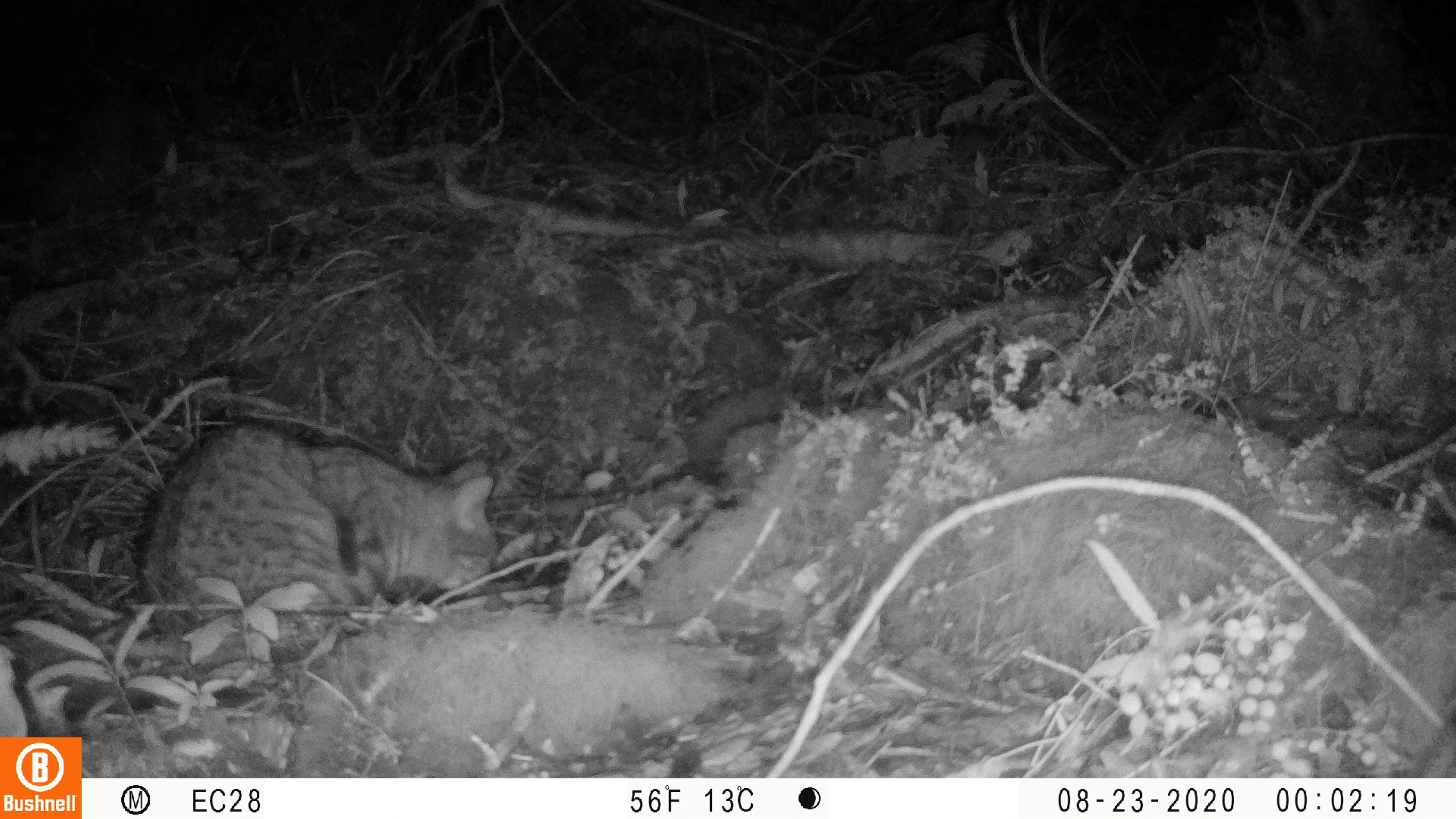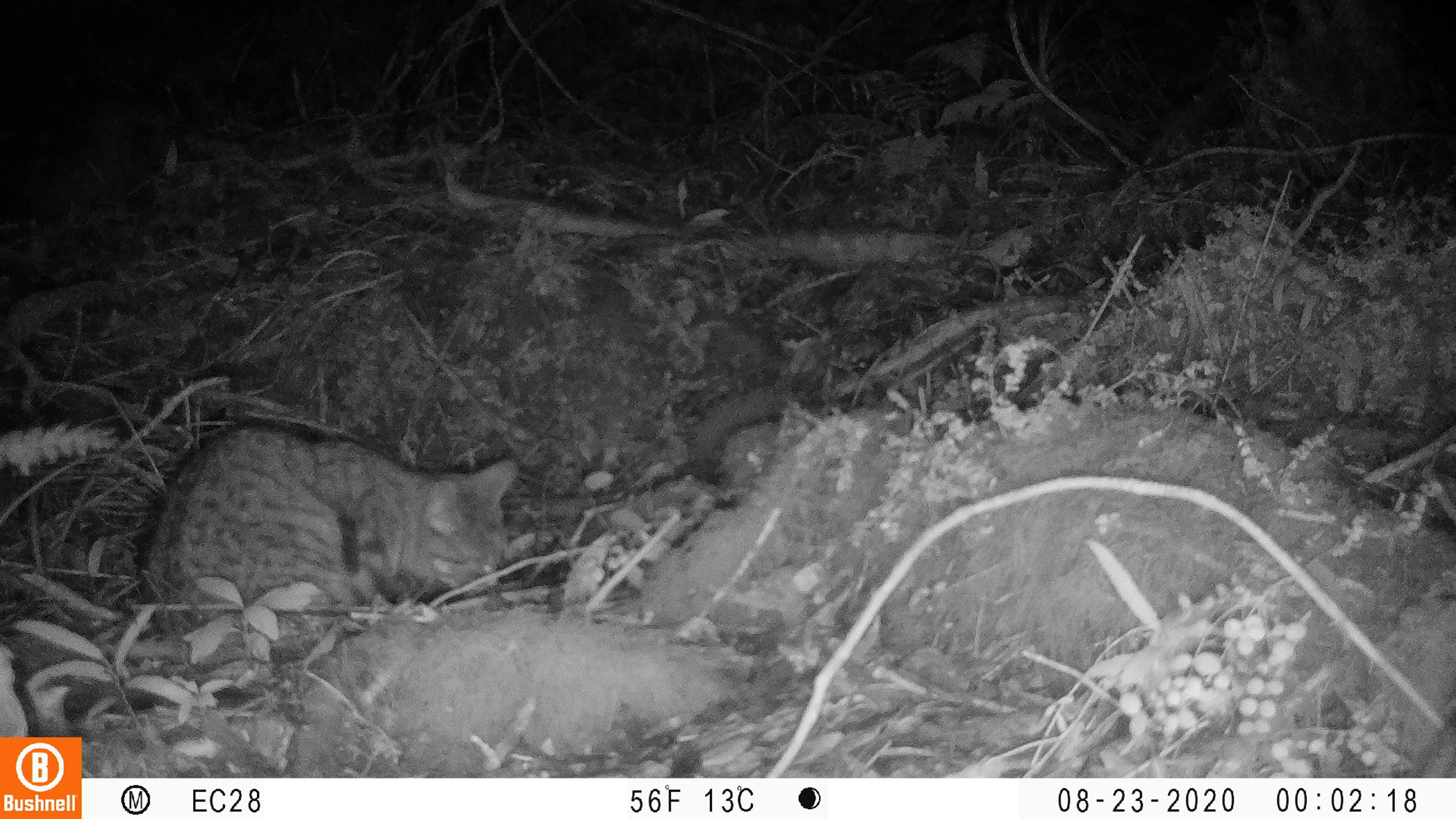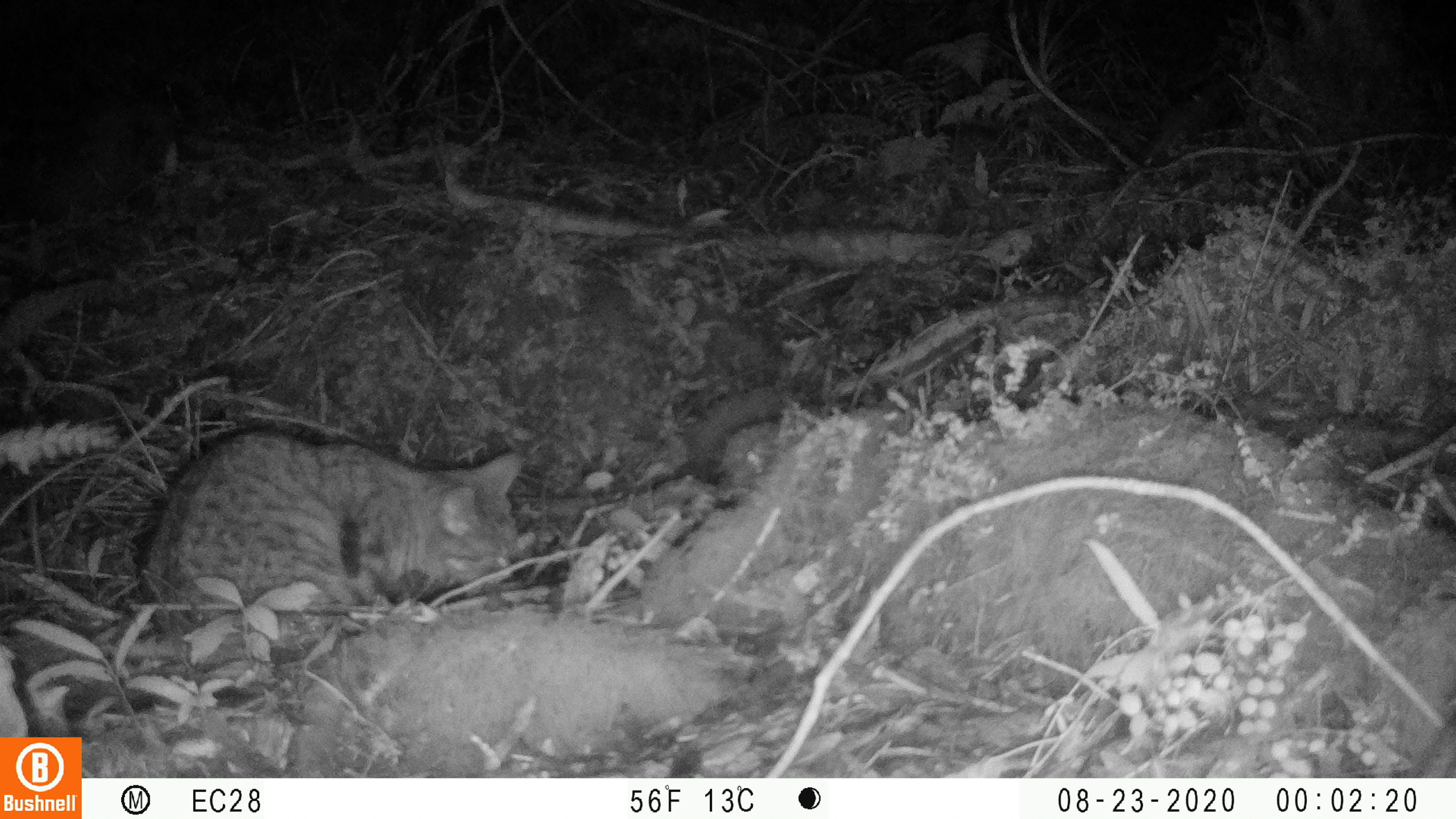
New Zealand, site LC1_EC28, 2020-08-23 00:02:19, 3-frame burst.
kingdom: Animalia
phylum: Chordata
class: Mammalia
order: Carnivora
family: Felidae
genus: Felis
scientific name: Felis catus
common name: domestic cat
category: cat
Cat (domestic cat) (Felis catus).